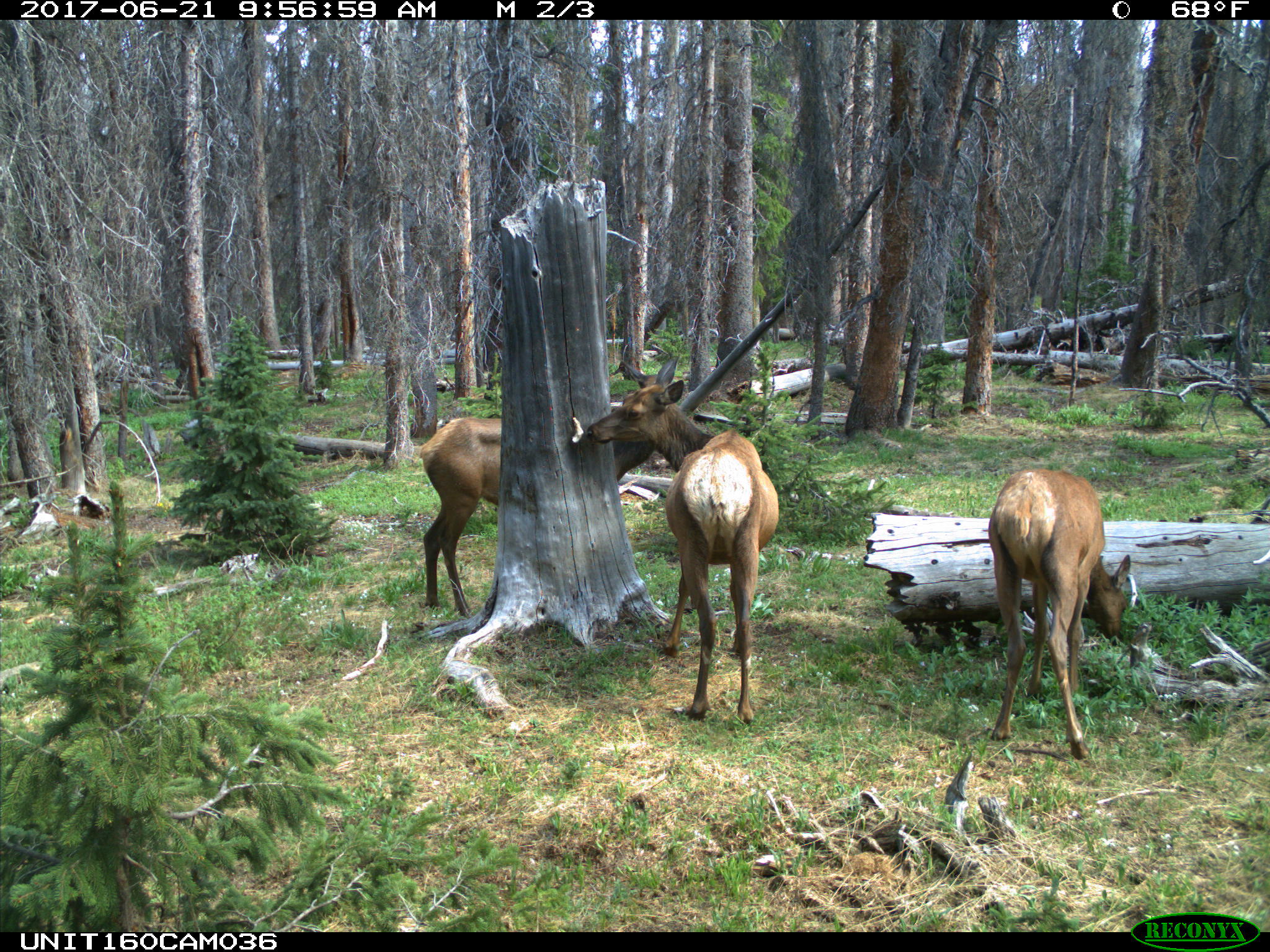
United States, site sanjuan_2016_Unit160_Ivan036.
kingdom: Animalia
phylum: Chordata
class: Mammalia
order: Artiodactyla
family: Cervidae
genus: Cervus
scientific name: Cervus elaphus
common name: red deer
Cervus elaphus (red deer).